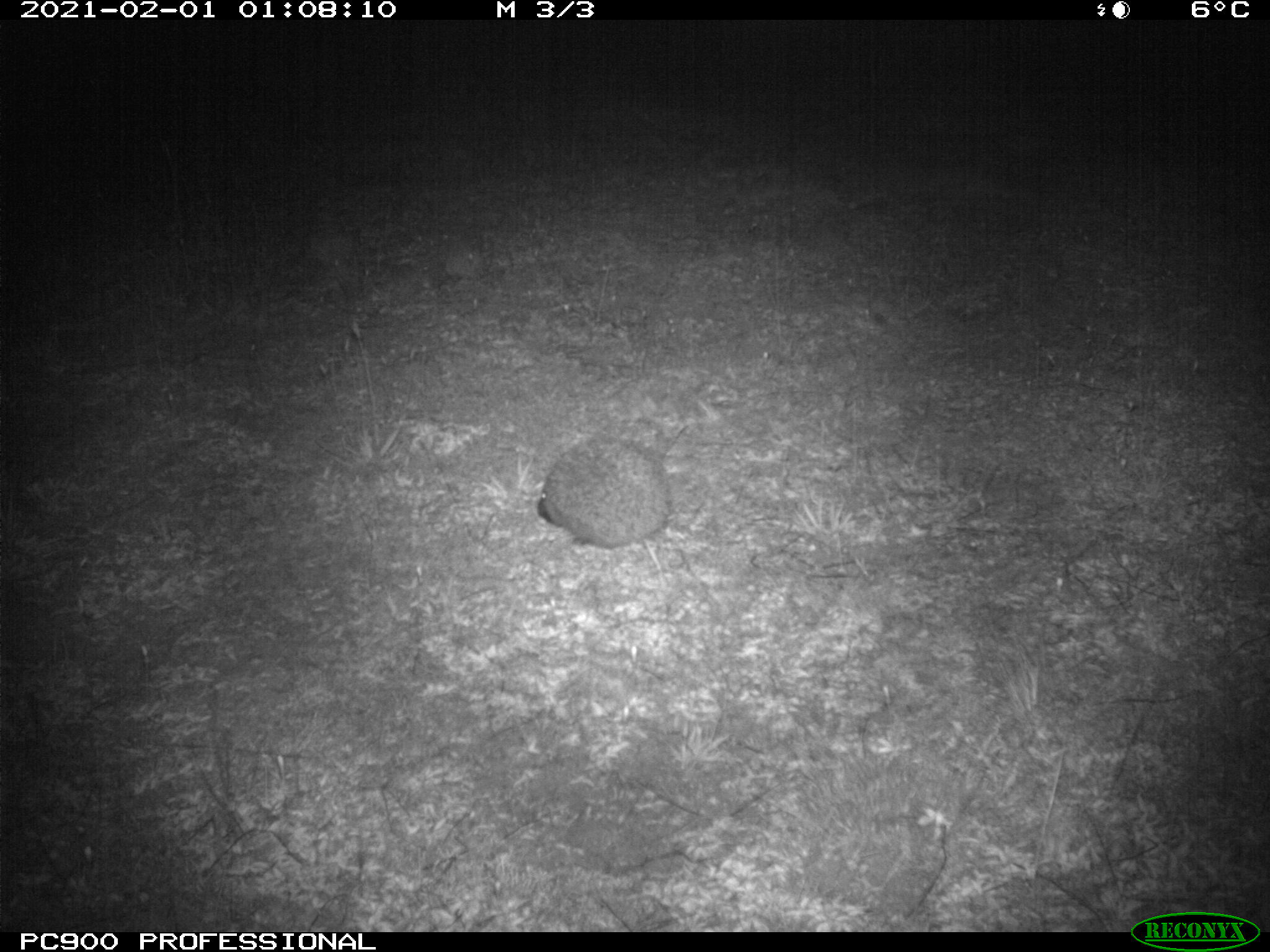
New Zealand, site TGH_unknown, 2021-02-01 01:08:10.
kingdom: Animalia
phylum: Chordata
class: Mammalia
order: Eulipotyphla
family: Erinaceidae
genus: Erinaceus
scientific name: Erinaceus europaeus europaeus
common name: european hedgehog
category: hedgehog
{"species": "hedgehog (european hedgehog) (Erinaceus europaeus europaeus)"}